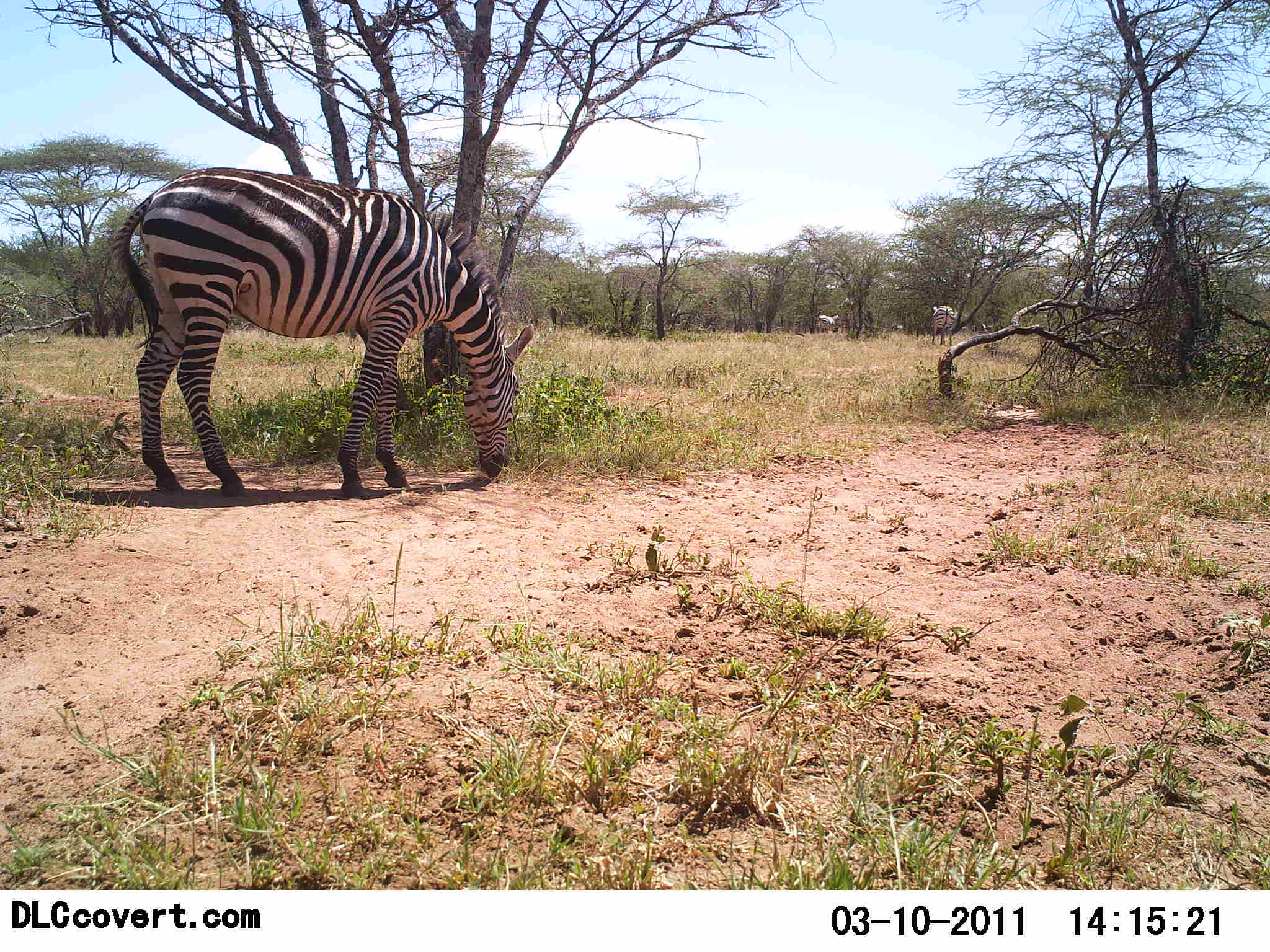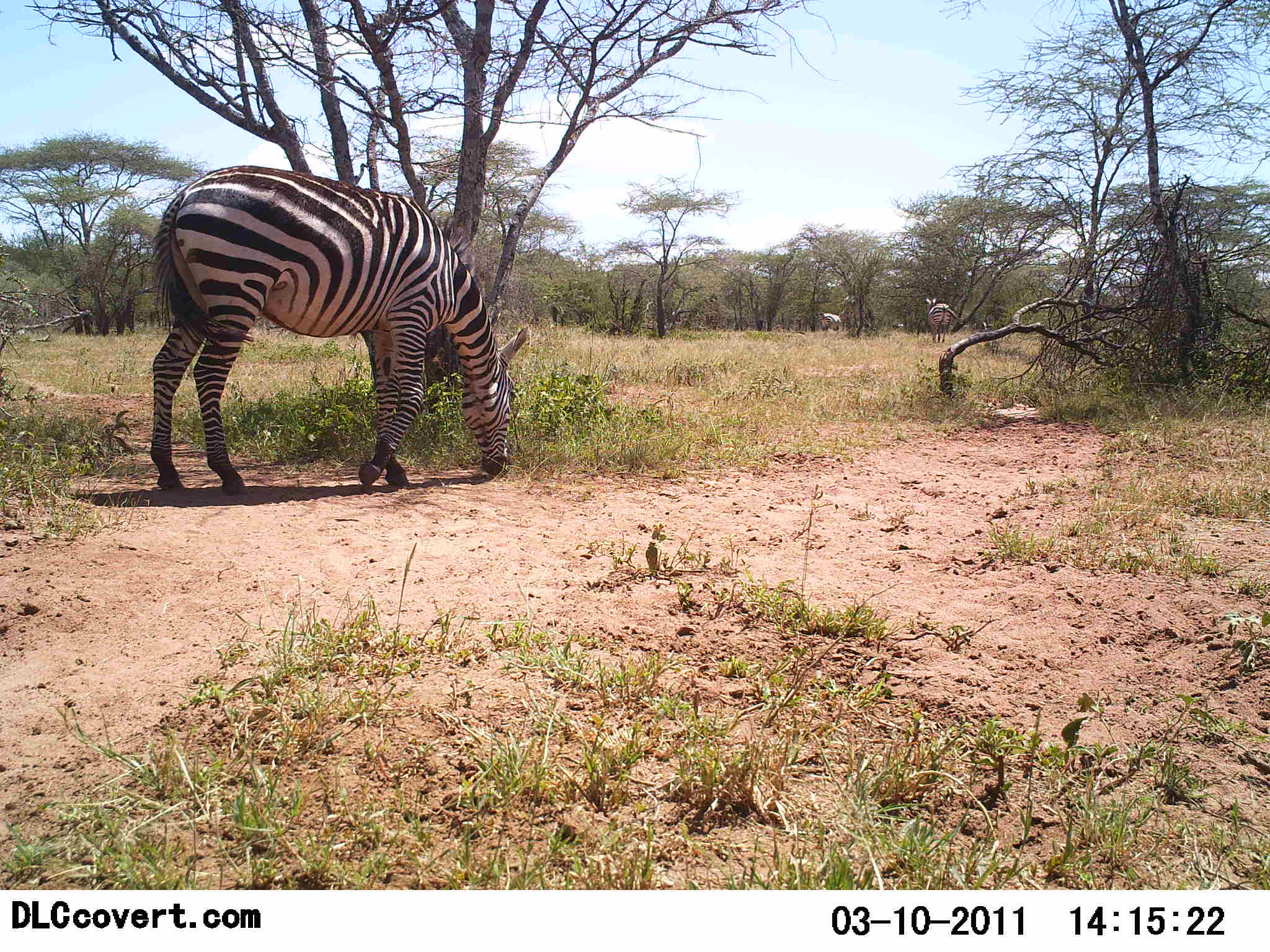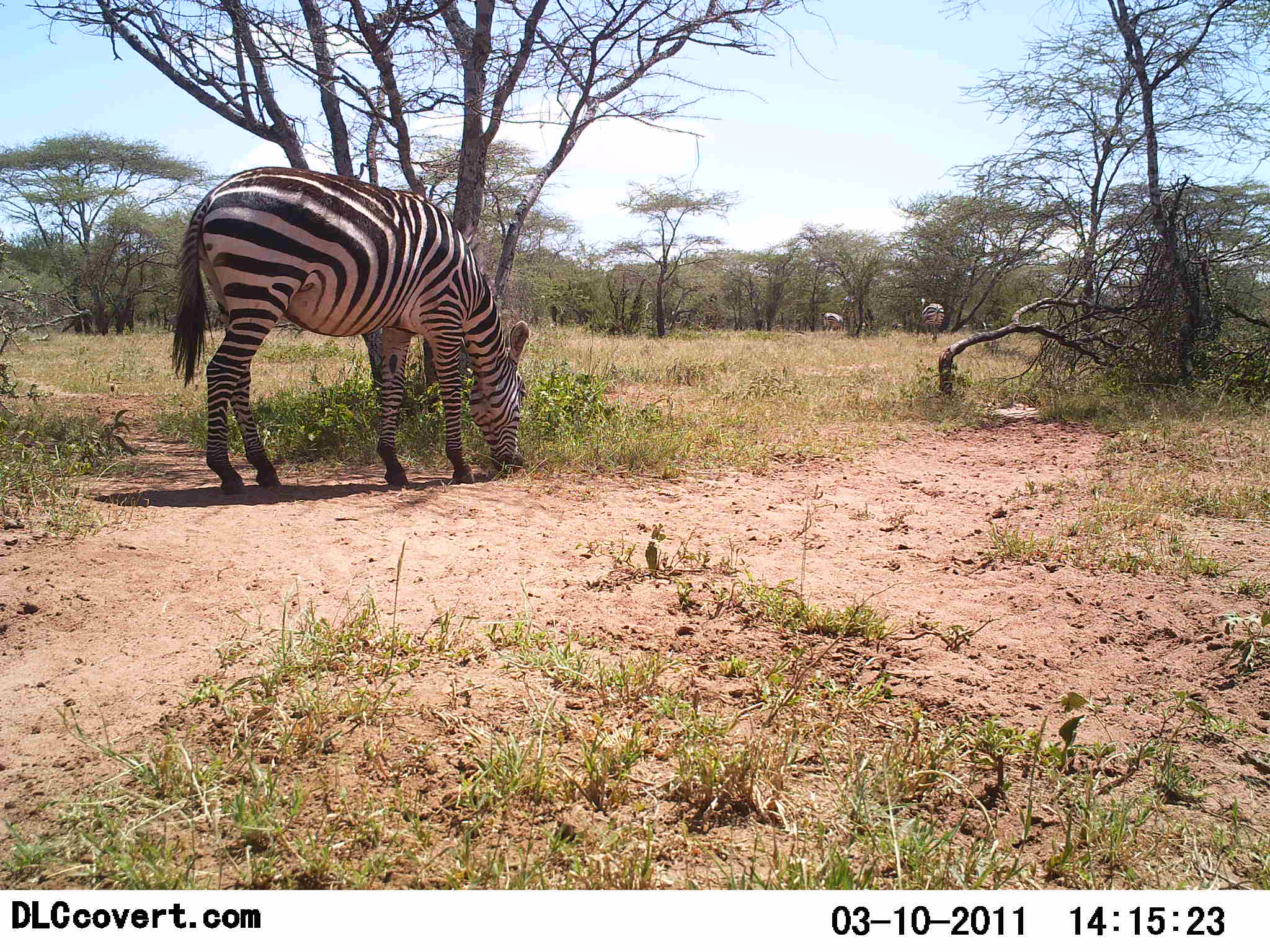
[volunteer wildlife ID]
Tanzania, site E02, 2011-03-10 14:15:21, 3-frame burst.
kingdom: Animalia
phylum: Chordata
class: Mammalia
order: Perissodactyla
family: Equidae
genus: Equus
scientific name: Equus quagga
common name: plains zebra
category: zebra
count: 3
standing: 43%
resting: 0%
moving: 36%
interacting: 0%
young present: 0%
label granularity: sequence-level